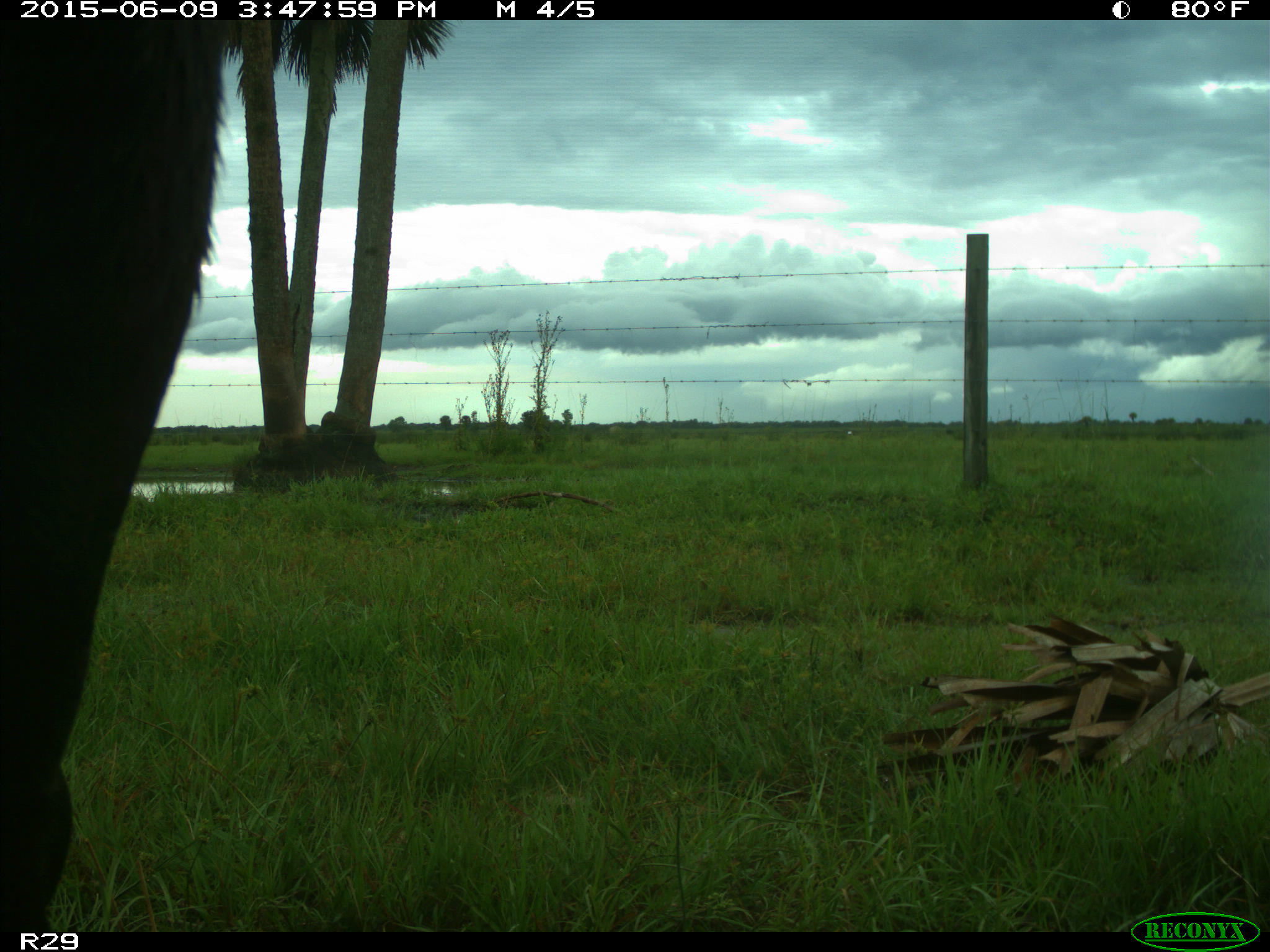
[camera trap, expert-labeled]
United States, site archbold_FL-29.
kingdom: Animalia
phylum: Chordata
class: Mammalia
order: Artiodactyla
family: Bovidae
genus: Bos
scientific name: Bos taurus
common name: domestic cow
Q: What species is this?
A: Bos taurus (domestic cow).